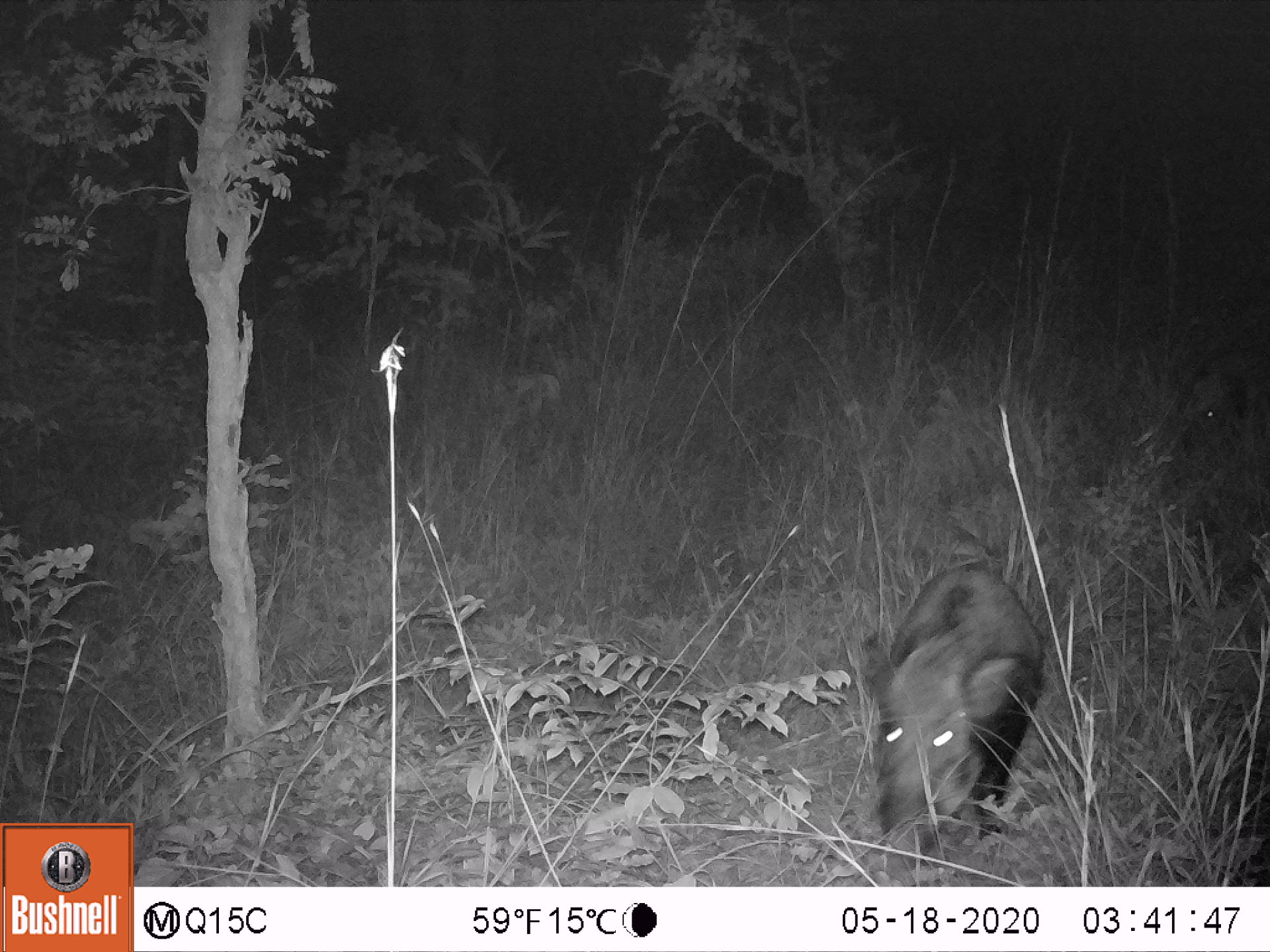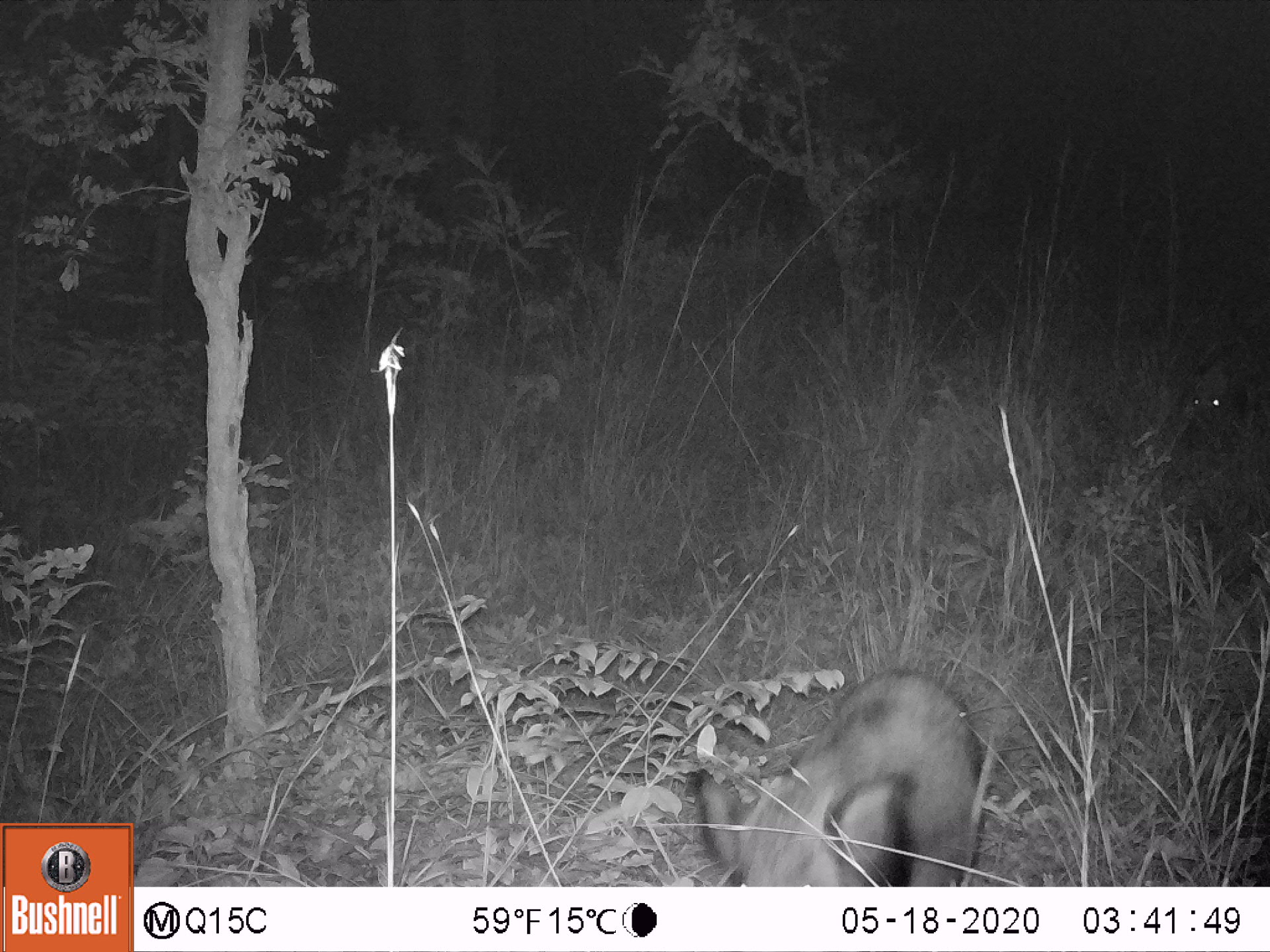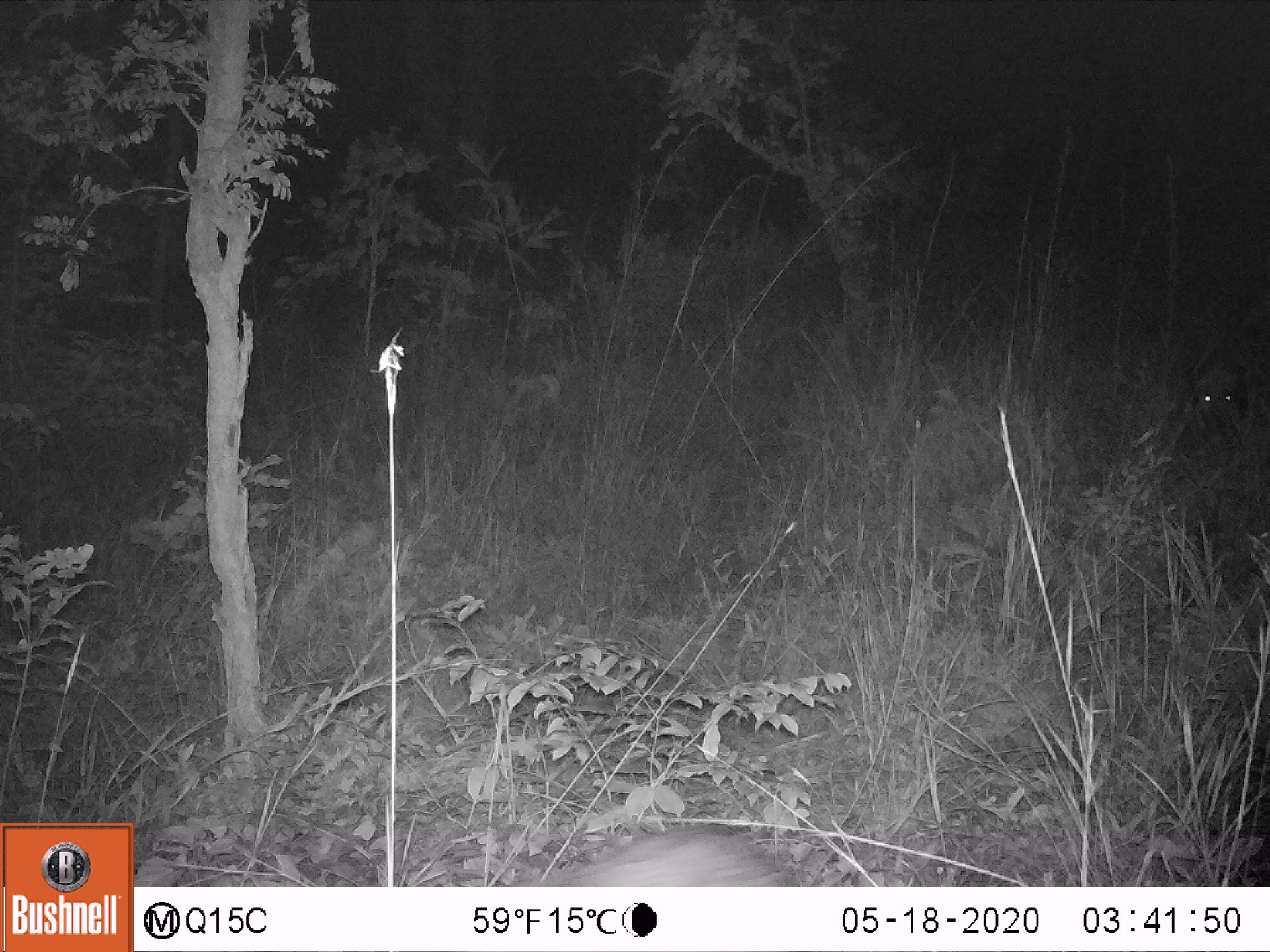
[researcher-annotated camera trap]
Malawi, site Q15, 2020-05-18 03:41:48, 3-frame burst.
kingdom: Animalia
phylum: Chordata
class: Mammalia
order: Artiodactyla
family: Suidae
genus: Potamochoerus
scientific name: Potamochoerus larvatus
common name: bushpig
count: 2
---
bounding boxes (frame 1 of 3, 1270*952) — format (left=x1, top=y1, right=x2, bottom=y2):
bushpig: (left=852, top=563, right=1046, bottom=851); (left=1181, top=365, right=1250, bottom=443)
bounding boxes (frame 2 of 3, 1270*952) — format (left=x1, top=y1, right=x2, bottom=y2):
bushpig: (left=688, top=671, right=985, bottom=882); (left=1183, top=353, right=1252, bottom=440)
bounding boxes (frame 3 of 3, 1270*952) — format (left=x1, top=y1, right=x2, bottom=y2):
bushpig: (left=507, top=819, right=794, bottom=883); (left=1178, top=347, right=1250, bottom=441)